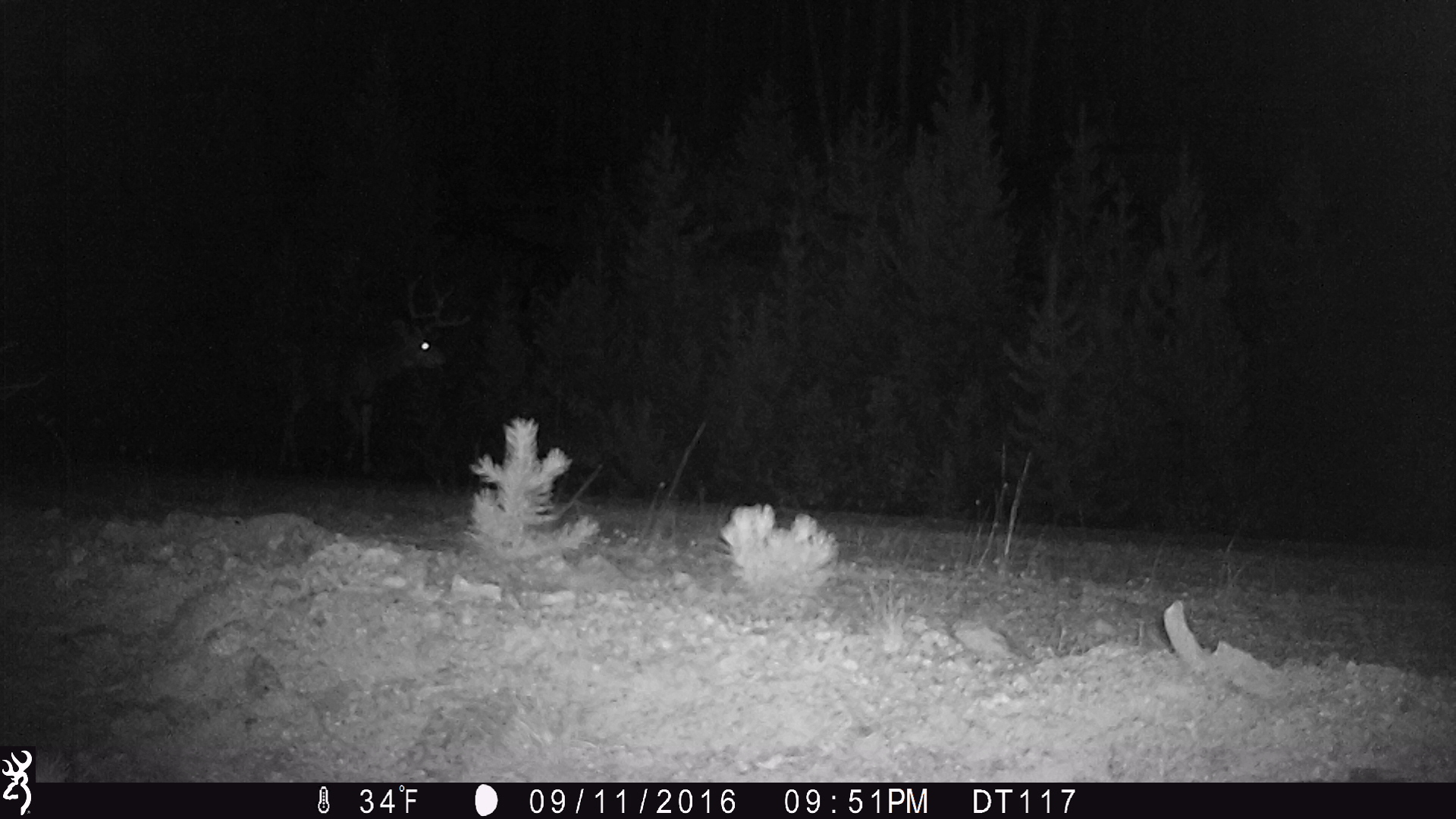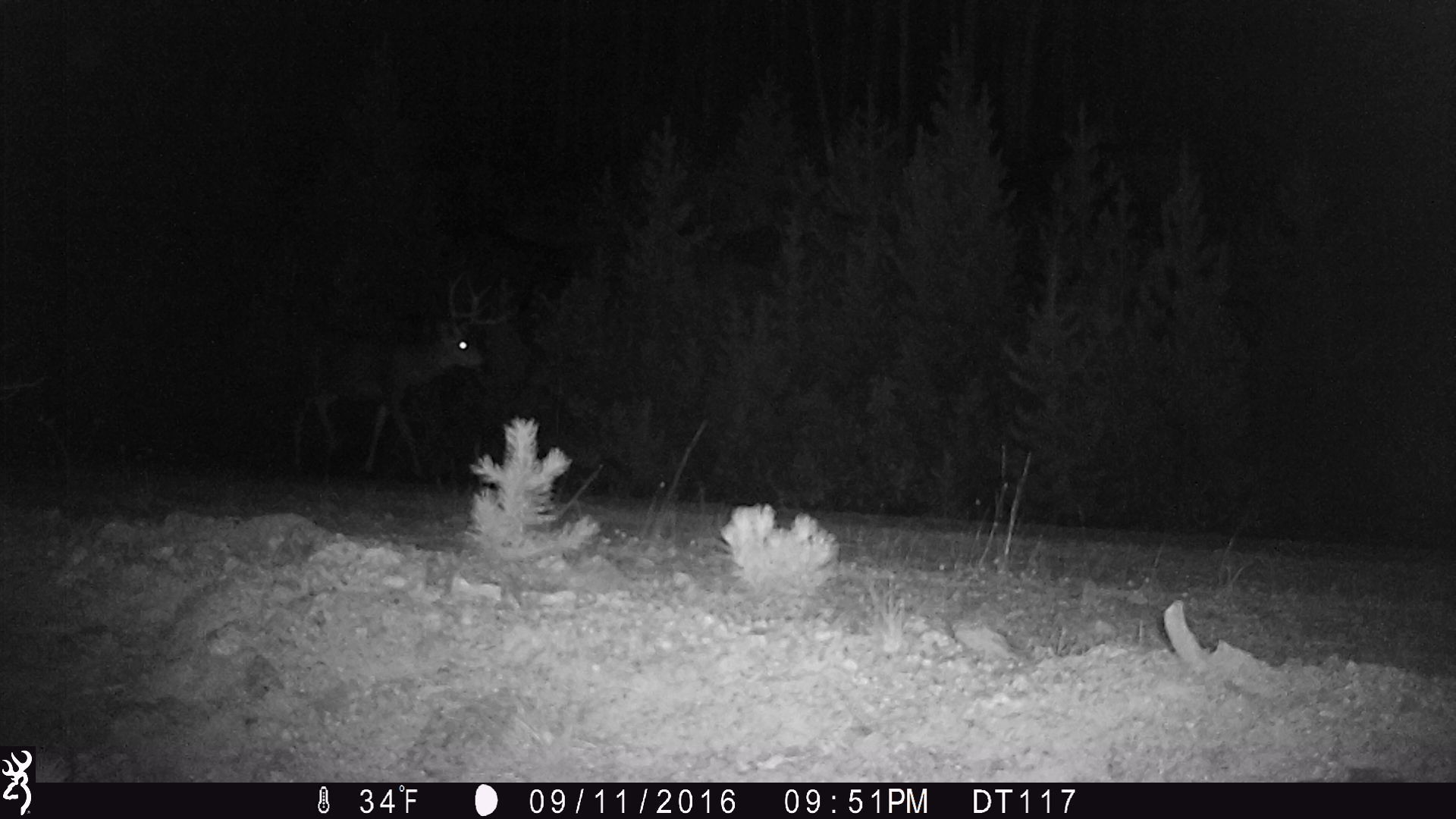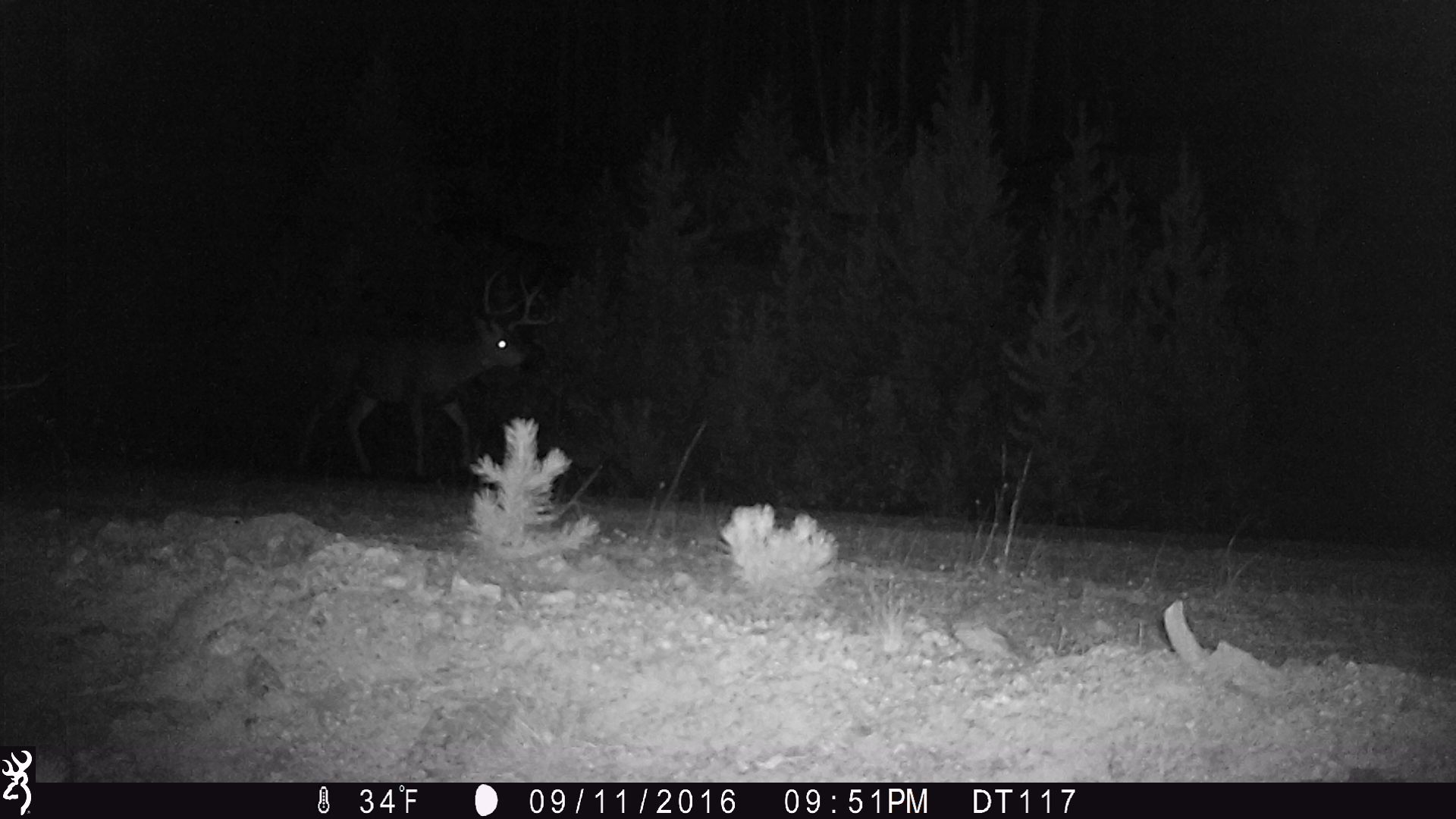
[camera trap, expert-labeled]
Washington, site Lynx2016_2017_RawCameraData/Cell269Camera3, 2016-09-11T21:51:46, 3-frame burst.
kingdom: Animalia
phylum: Chordata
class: Mammalia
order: Artiodactyla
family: Cervidae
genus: Odocoileus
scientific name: Odocoileus hemionus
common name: mule deer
Odocoileus hemionus (mule deer). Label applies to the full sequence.